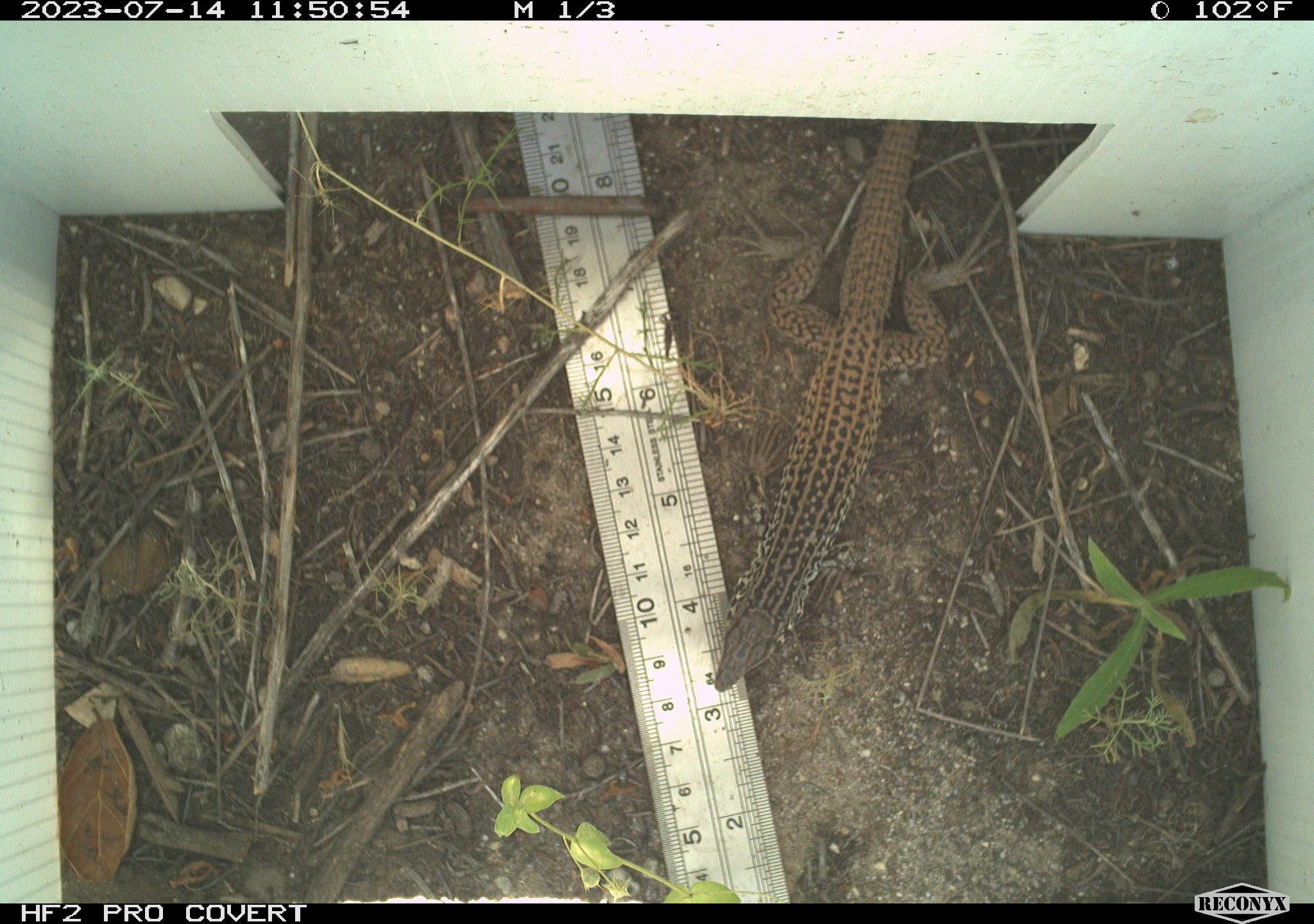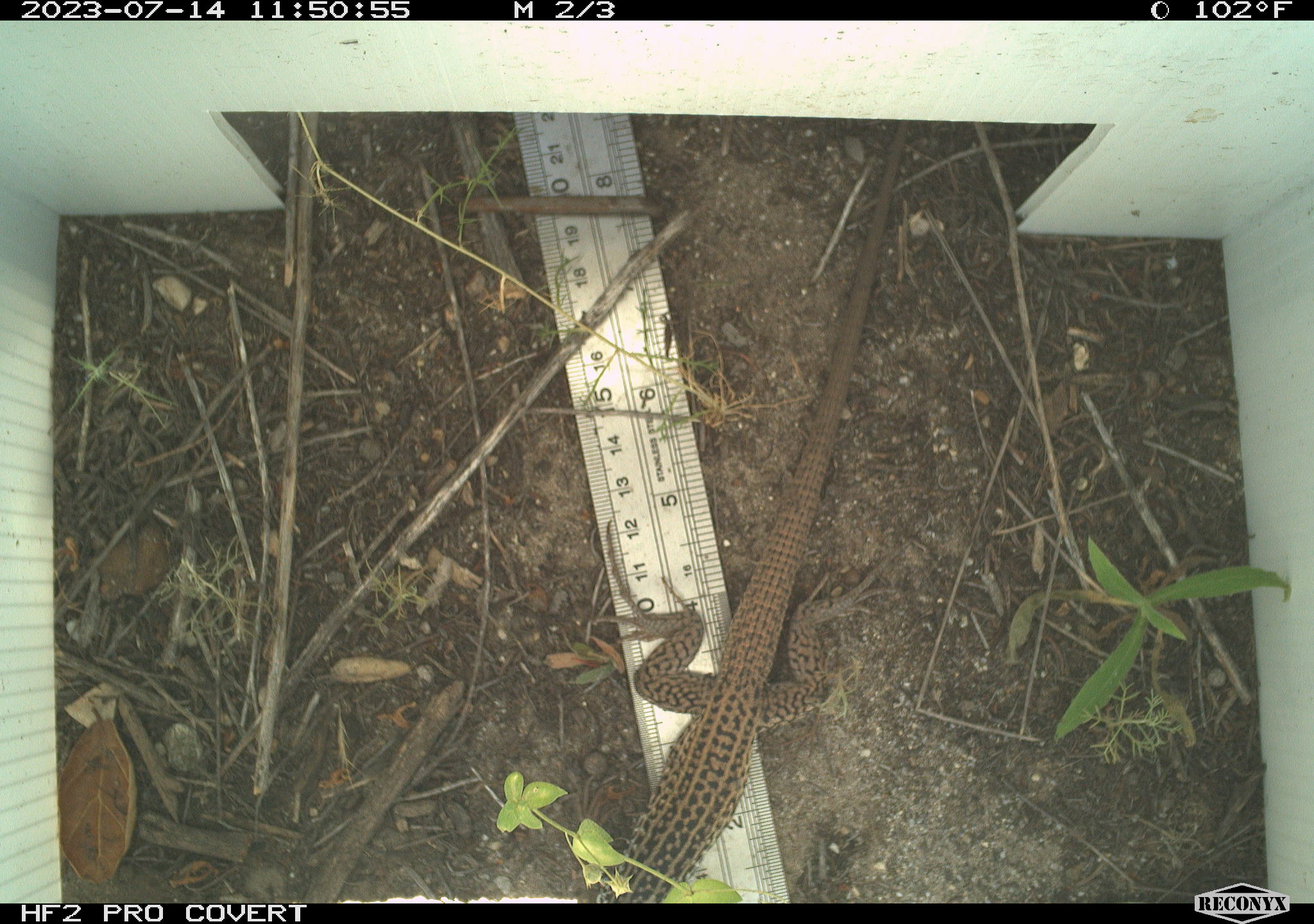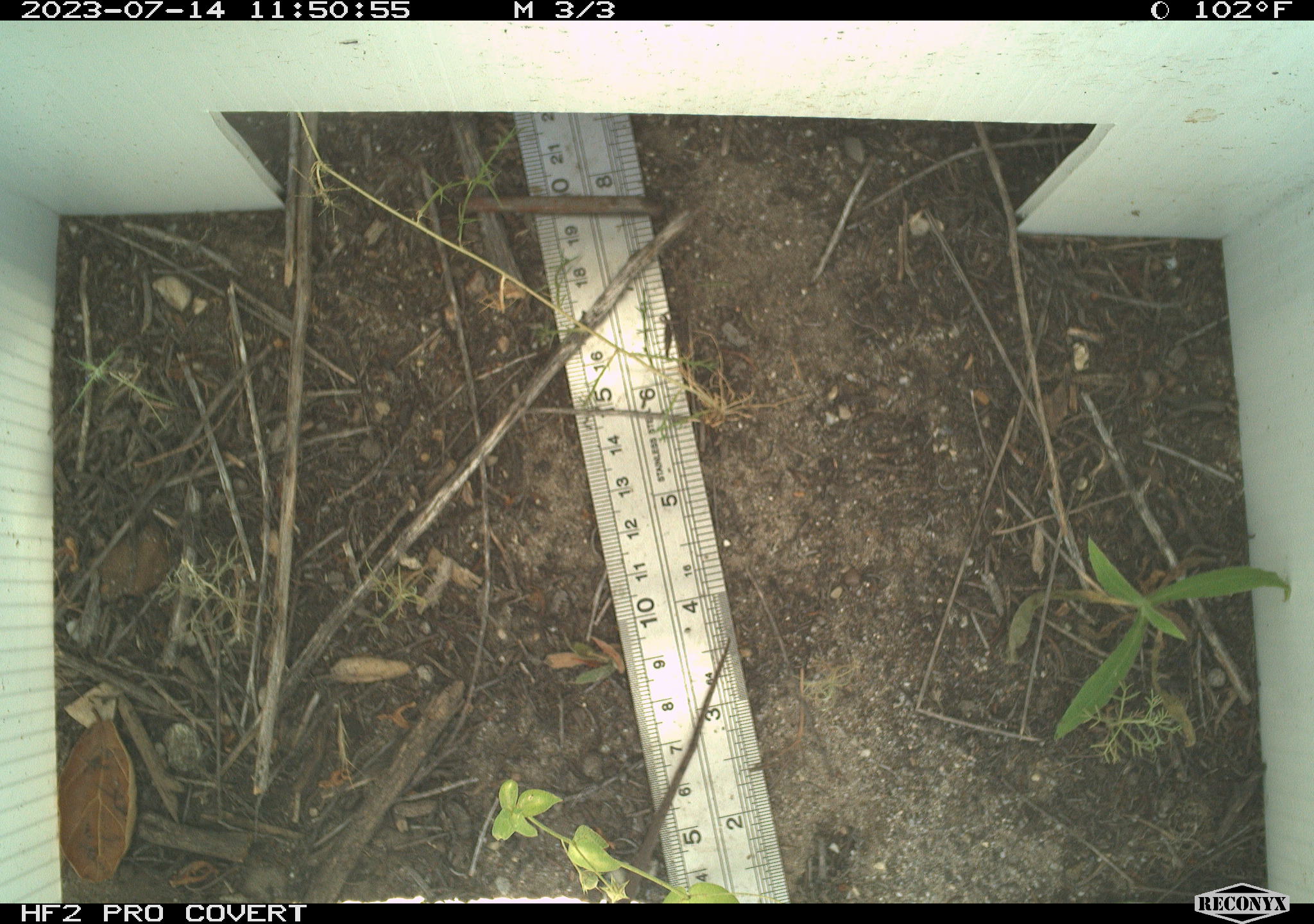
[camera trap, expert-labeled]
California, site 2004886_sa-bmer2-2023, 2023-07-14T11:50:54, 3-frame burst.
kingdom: Animalia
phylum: Chordata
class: Reptilia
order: Squamata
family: Teiidae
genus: Aspidoscelis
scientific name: Aspidoscelis tigris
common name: western whiptail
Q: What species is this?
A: Western whiptail (Aspidoscelis tigris).